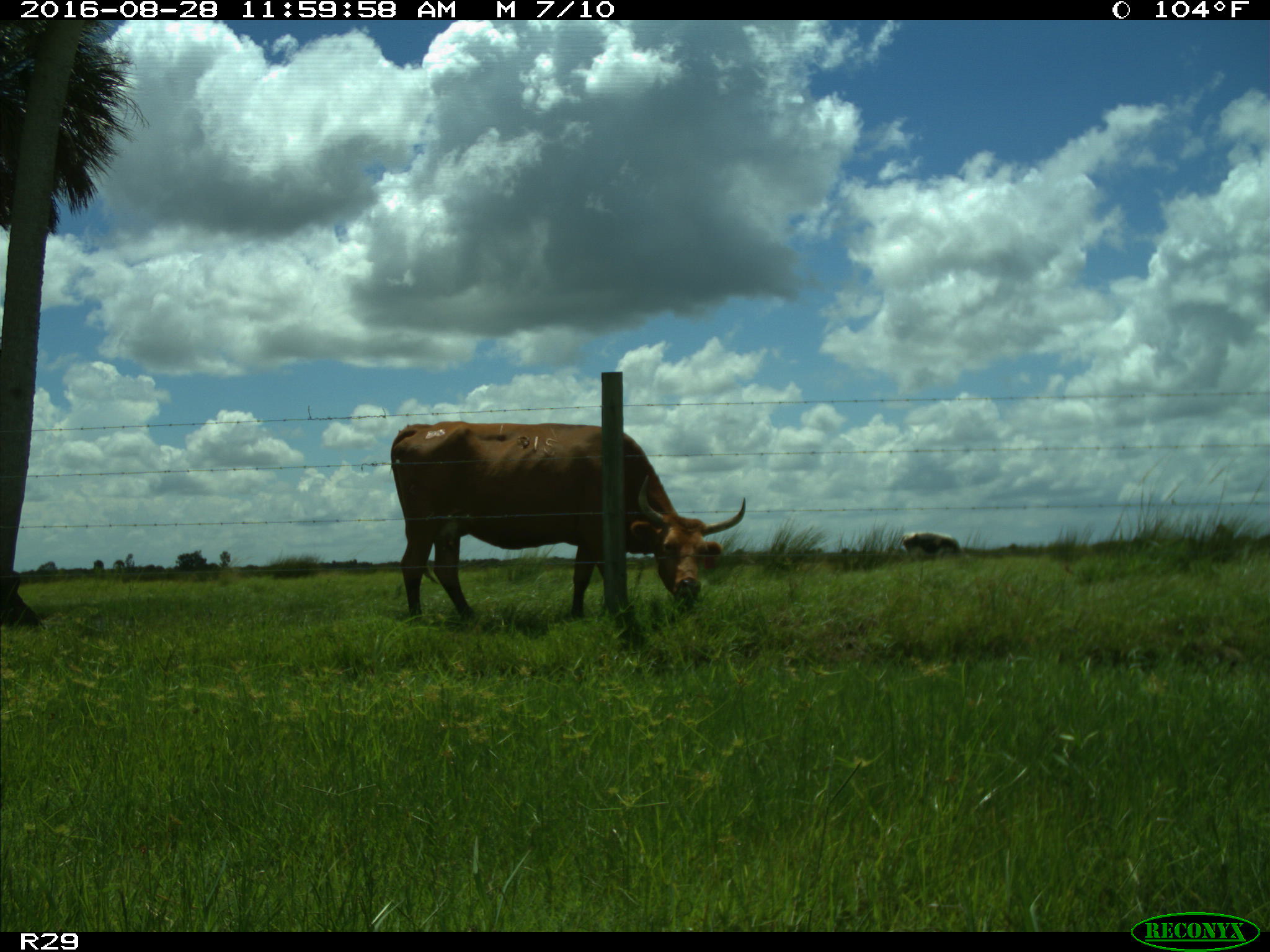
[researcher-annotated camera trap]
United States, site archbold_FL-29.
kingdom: Animalia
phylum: Chordata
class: Mammalia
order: Artiodactyla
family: Bovidae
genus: Bos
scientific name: Bos taurus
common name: domestic cow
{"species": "Bos taurus (domestic cow)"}